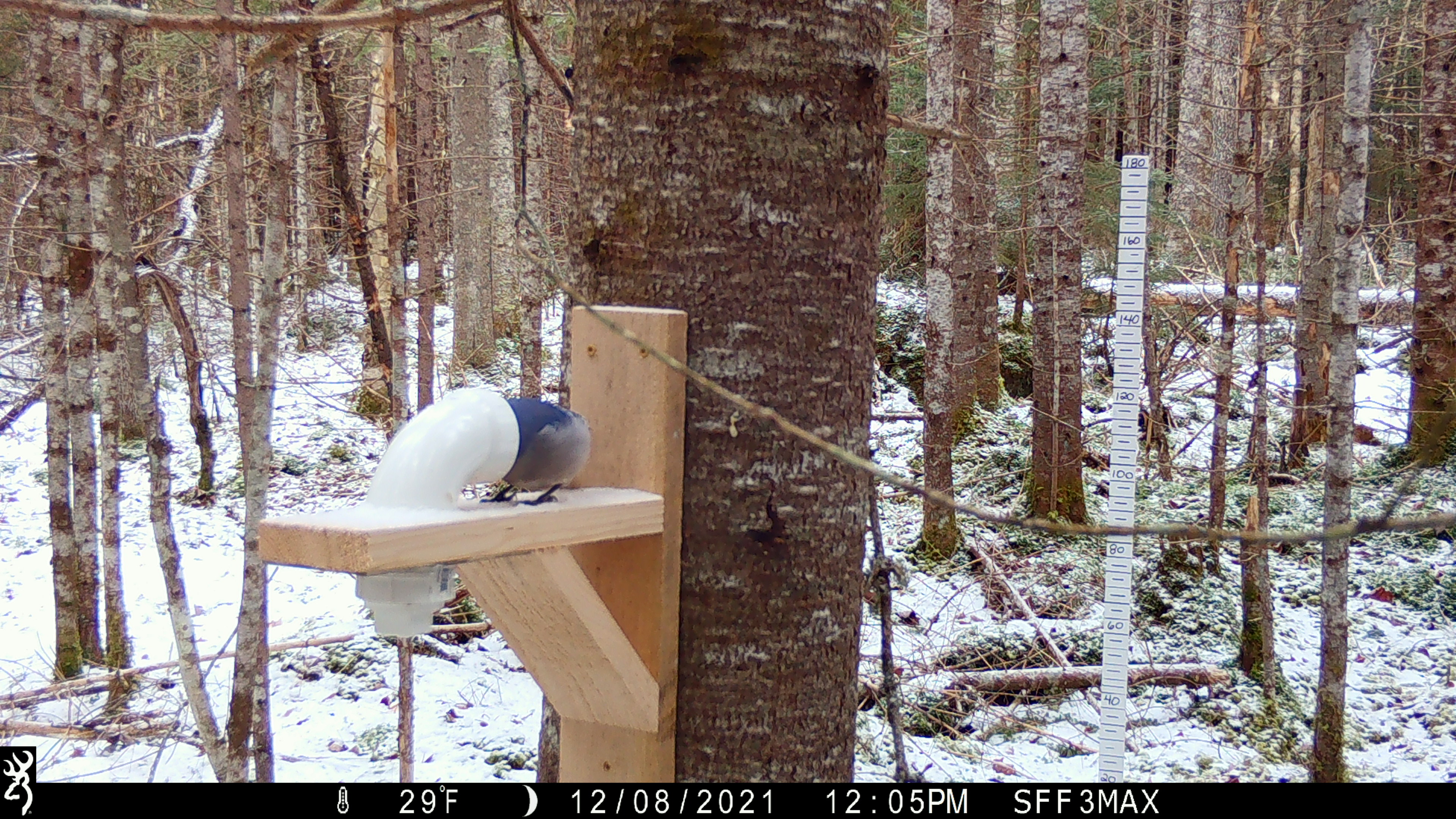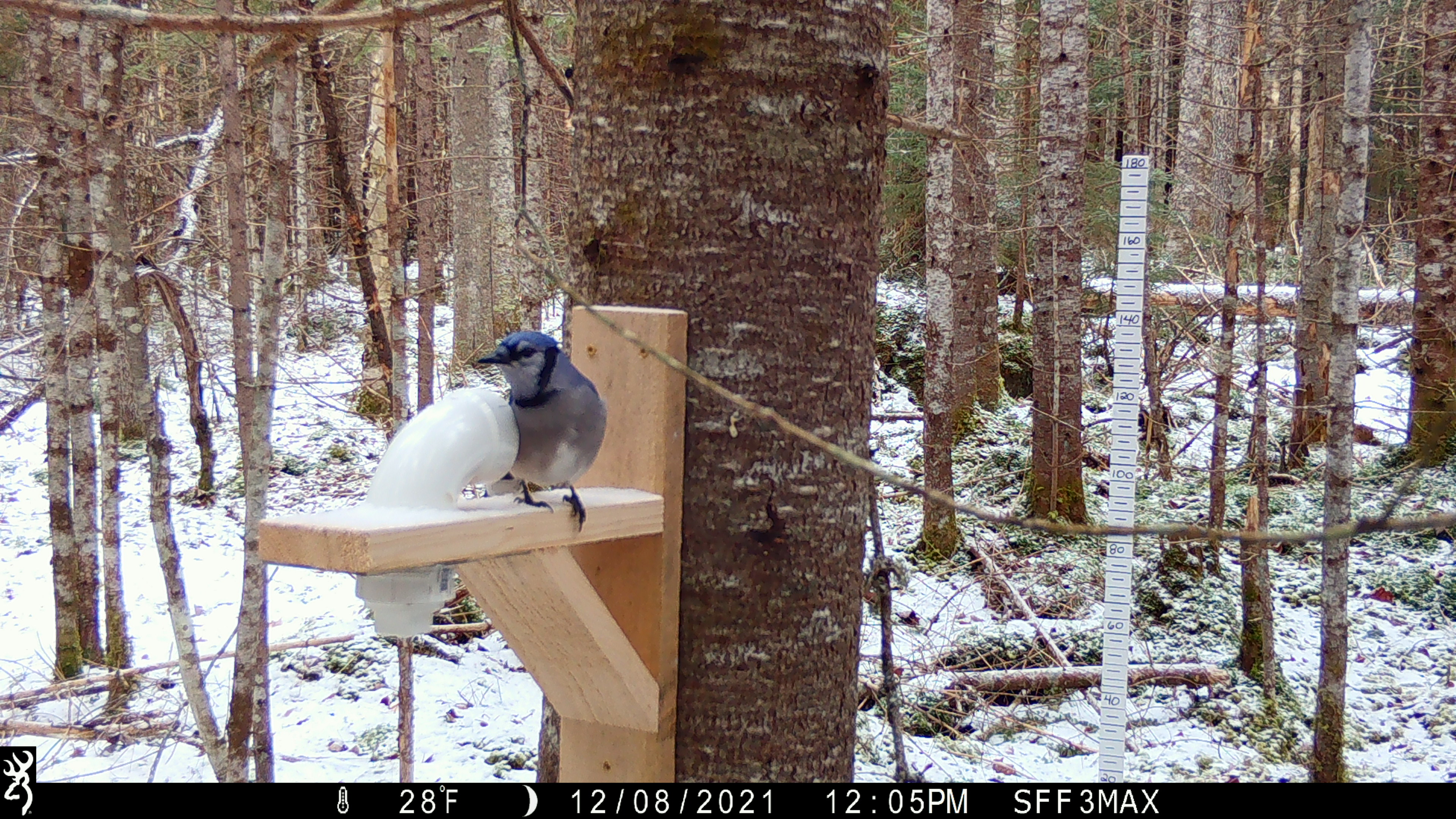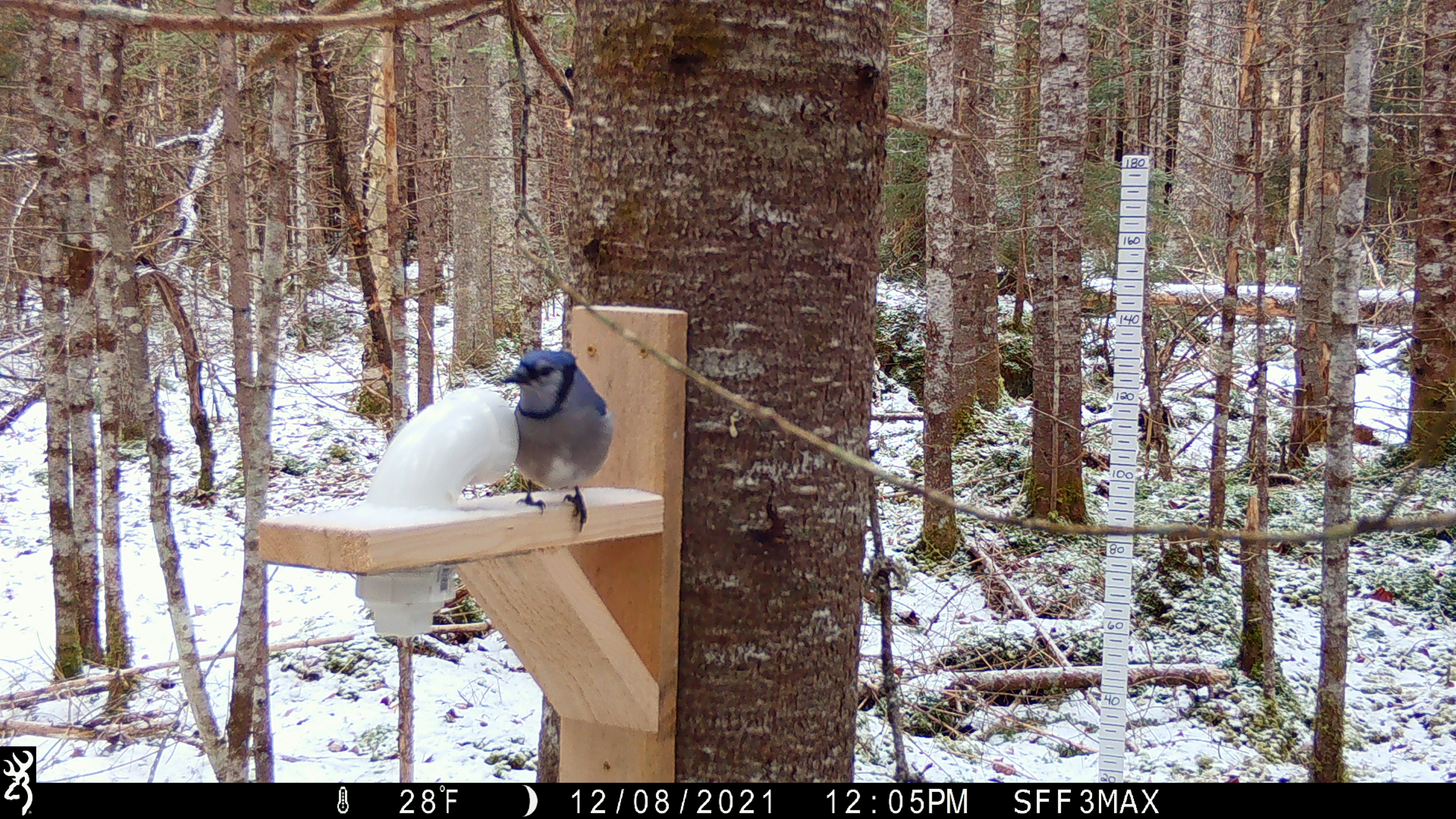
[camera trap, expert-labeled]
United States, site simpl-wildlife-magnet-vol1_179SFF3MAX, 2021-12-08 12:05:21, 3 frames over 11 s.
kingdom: Animalia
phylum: Chordata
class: Aves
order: Passeriformes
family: Corvidae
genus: Cyanocitta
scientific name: Cyanocitta cristata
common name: blue jay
Blue jay (Cyanocitta cristata).